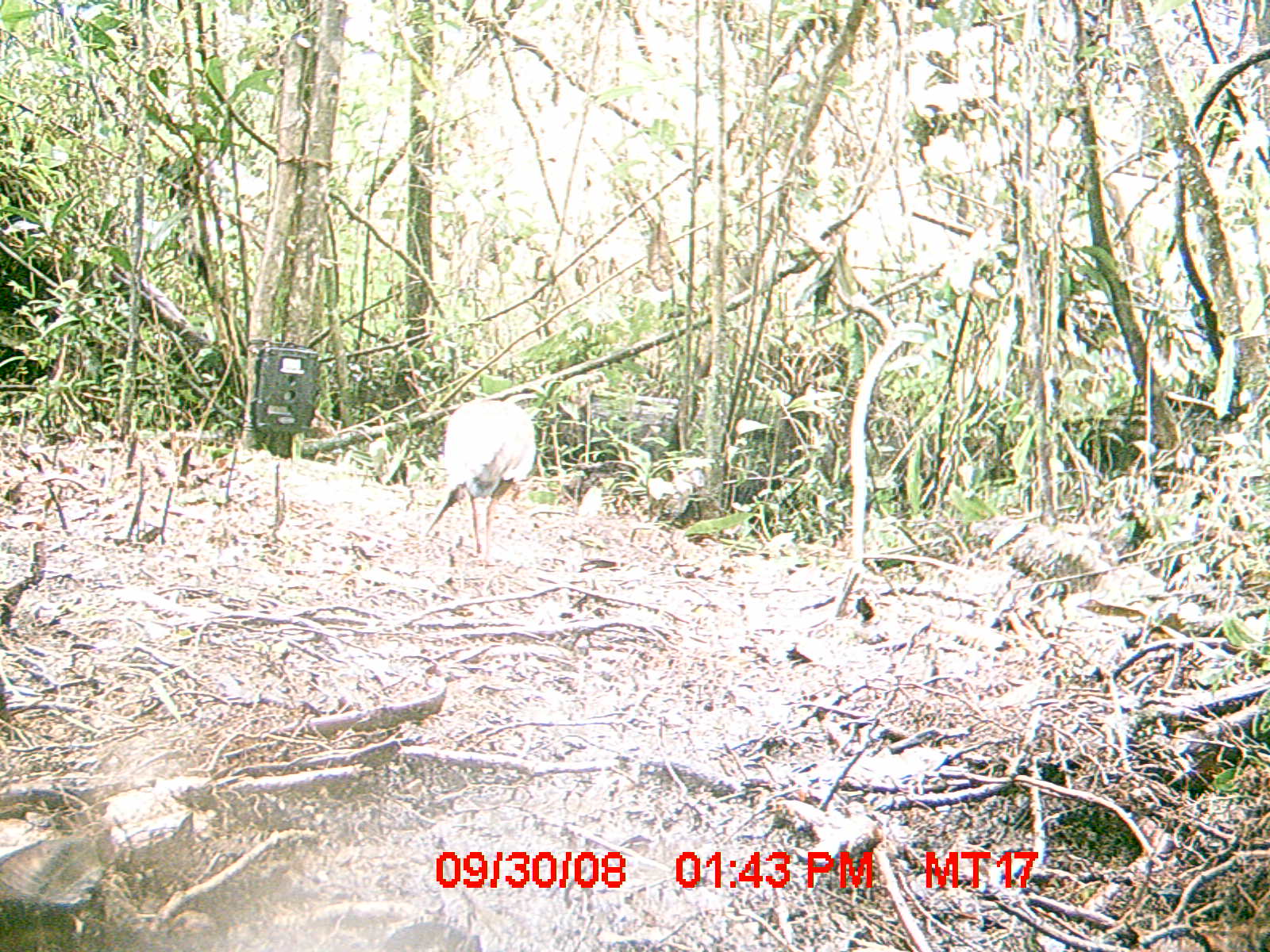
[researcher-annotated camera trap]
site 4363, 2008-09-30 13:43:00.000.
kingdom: Animalia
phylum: Chordata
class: Aves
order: Pelecaniformes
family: Threskiornithidae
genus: Lophotibis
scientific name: Lophotibis cristata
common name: madagascan ibis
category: lophotibis cristataa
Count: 1.